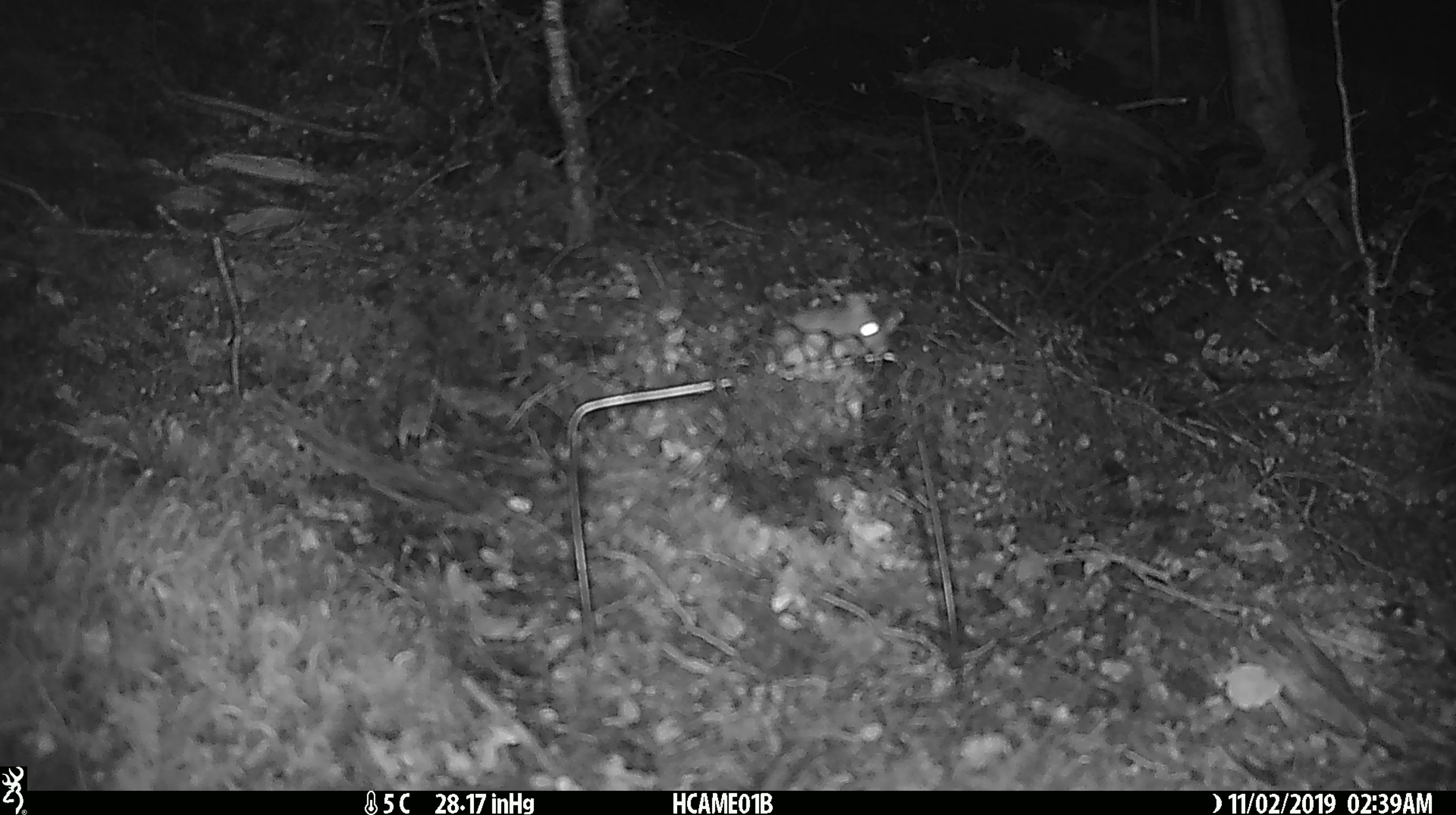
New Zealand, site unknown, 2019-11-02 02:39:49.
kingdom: Animalia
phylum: Chordata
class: Mammalia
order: Rodentia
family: Muridae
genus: Mus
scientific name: Mus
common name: mouse